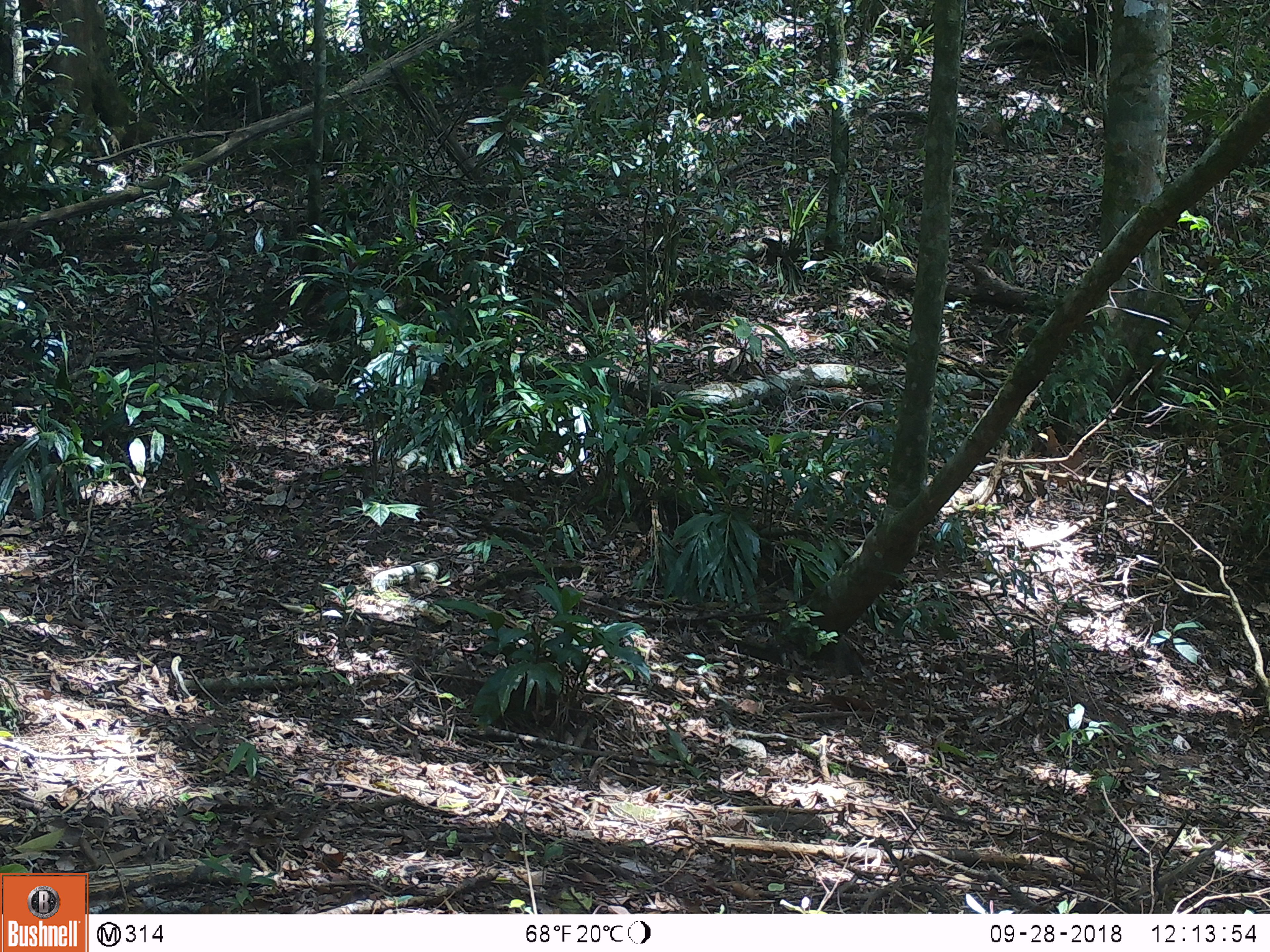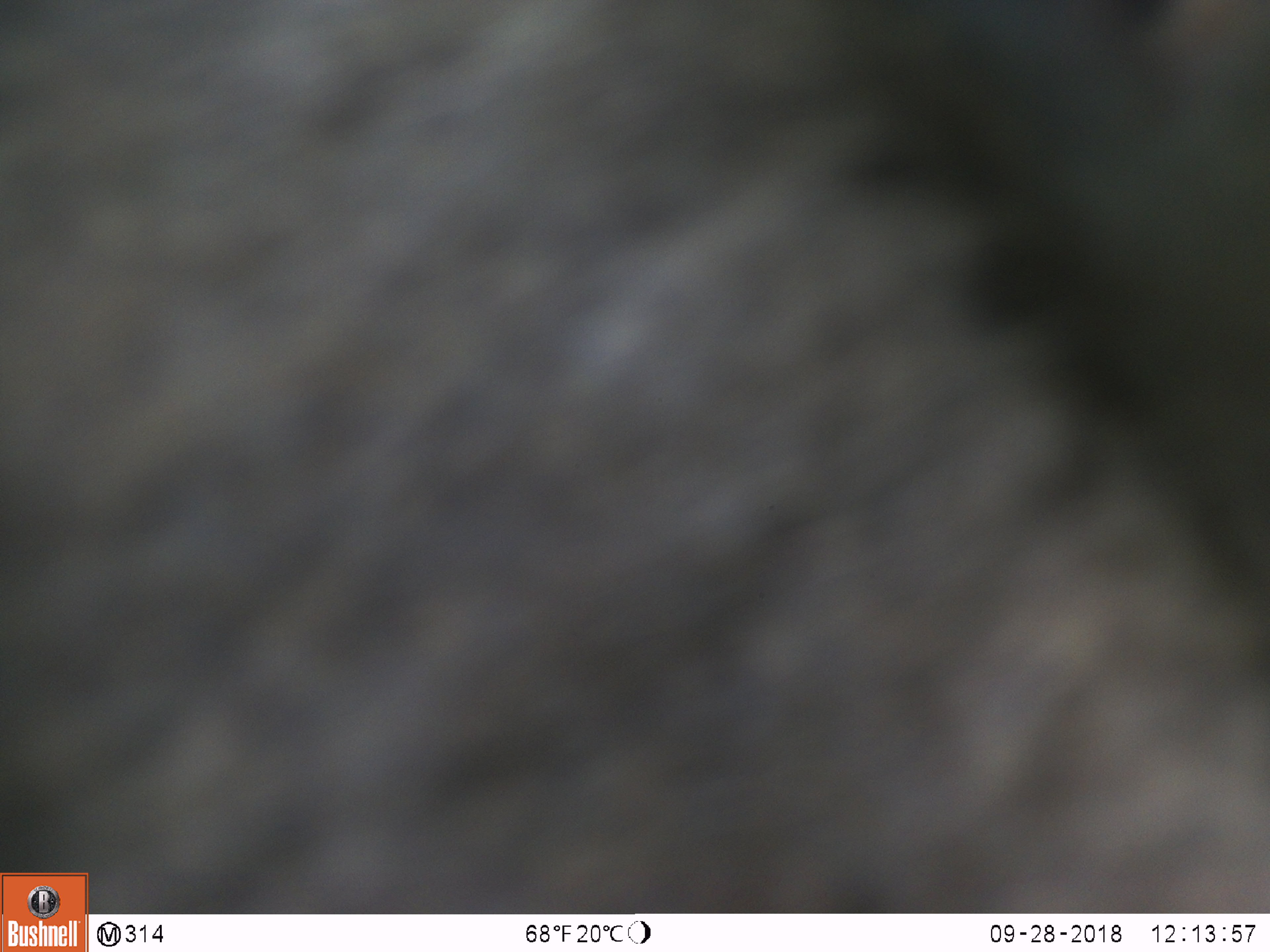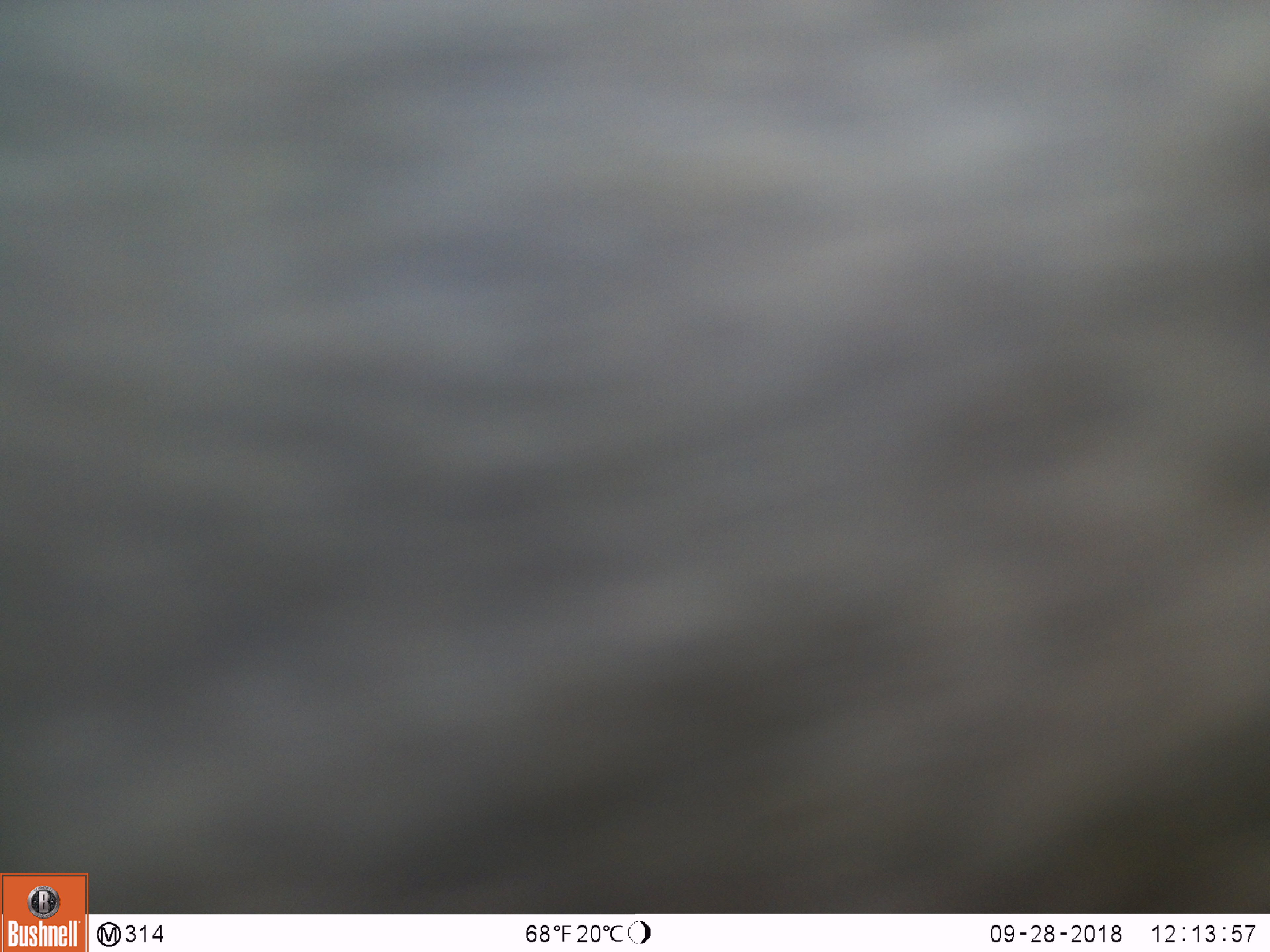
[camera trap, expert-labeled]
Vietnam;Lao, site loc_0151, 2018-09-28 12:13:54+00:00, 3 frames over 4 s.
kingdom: Animalia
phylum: Chordata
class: Mammalia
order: Primates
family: Cercopithecidae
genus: Macaca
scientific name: Macaca nemestrina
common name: pig-tailed macaque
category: pig tailed macaque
Pig tailed macaque (pig-tailed macaque) (Macaca nemestrina). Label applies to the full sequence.